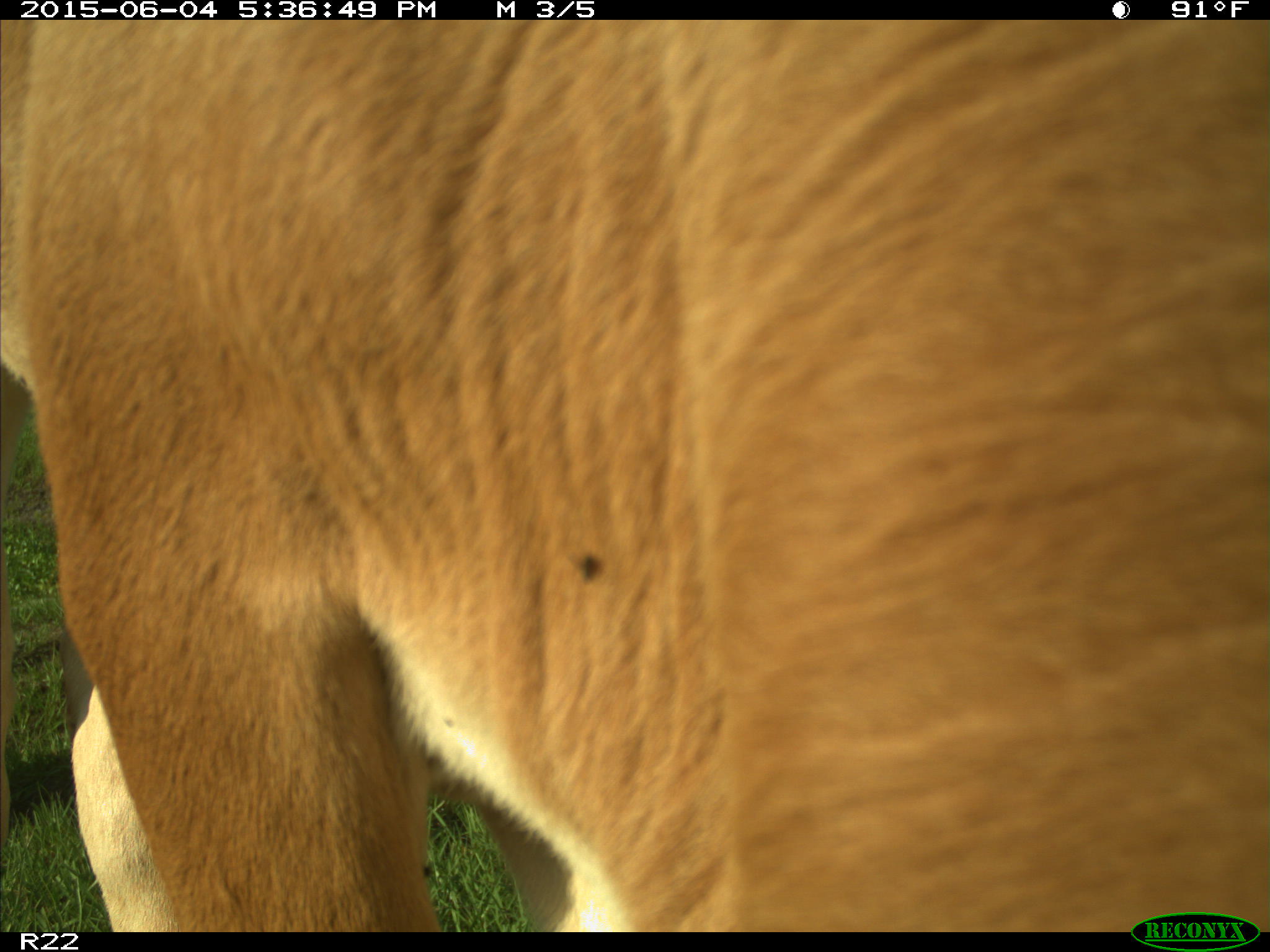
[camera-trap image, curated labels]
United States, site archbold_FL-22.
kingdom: Animalia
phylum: Chordata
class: Mammalia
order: Artiodactyla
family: Bovidae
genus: Bos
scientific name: Bos taurus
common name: domestic cow